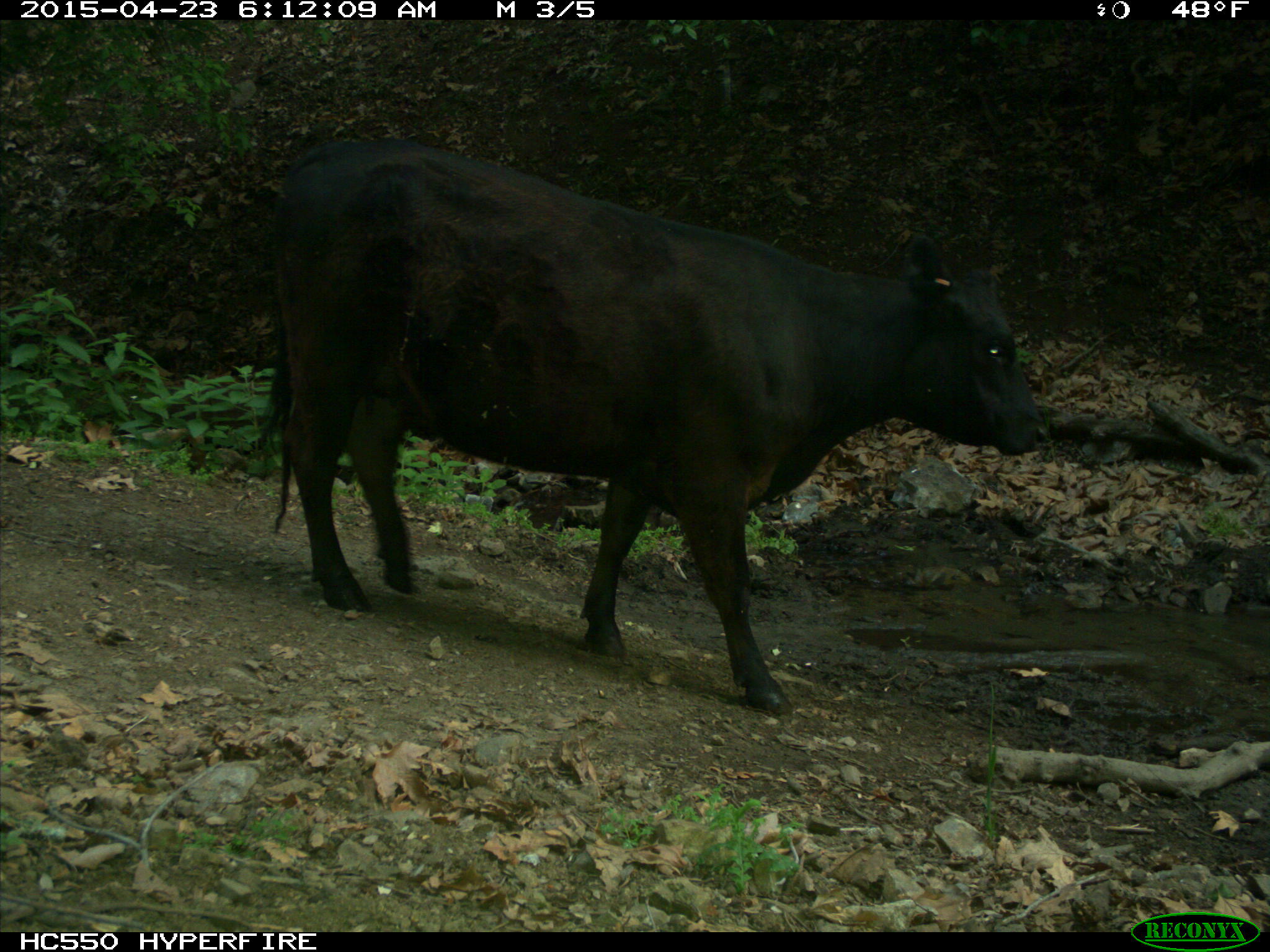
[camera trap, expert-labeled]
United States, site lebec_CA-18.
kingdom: Animalia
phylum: Chordata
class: Mammalia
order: Artiodactyla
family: Bovidae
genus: Bos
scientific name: Bos taurus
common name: domestic cow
Bos taurus (domestic cow).